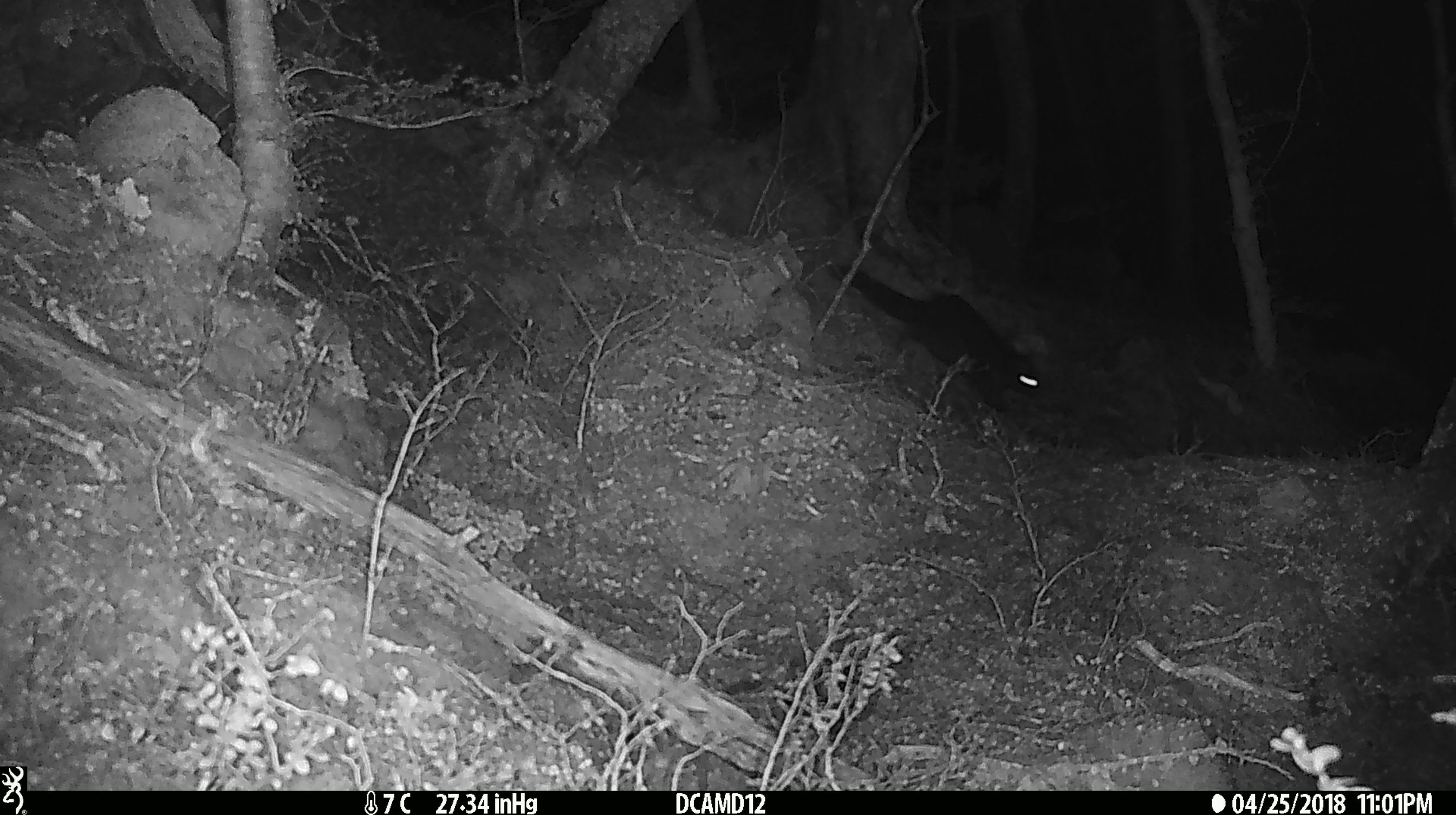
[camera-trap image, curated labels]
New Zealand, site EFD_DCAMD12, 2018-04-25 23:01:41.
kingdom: Animalia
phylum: Chordata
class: Mammalia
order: Diprotodontia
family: Phalangeridae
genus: Trichosurus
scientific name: Trichosurus vulpecula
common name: common brushtail possum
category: possum